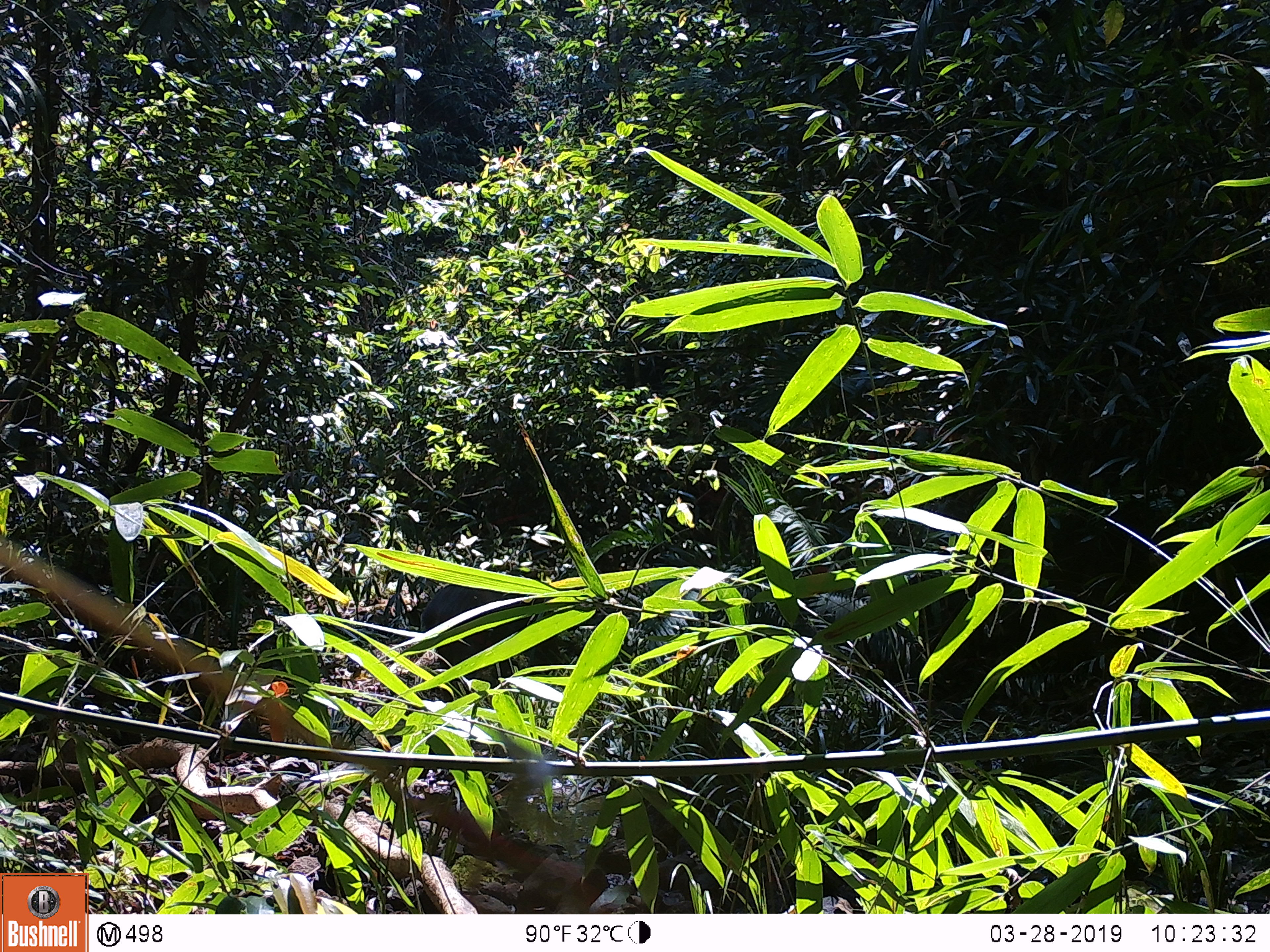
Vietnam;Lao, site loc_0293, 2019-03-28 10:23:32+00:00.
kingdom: Animalia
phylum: Chordata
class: Mammalia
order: Artiodactyla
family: Suidae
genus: Sus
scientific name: Sus scrofa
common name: eurasian wild pig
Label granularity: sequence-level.